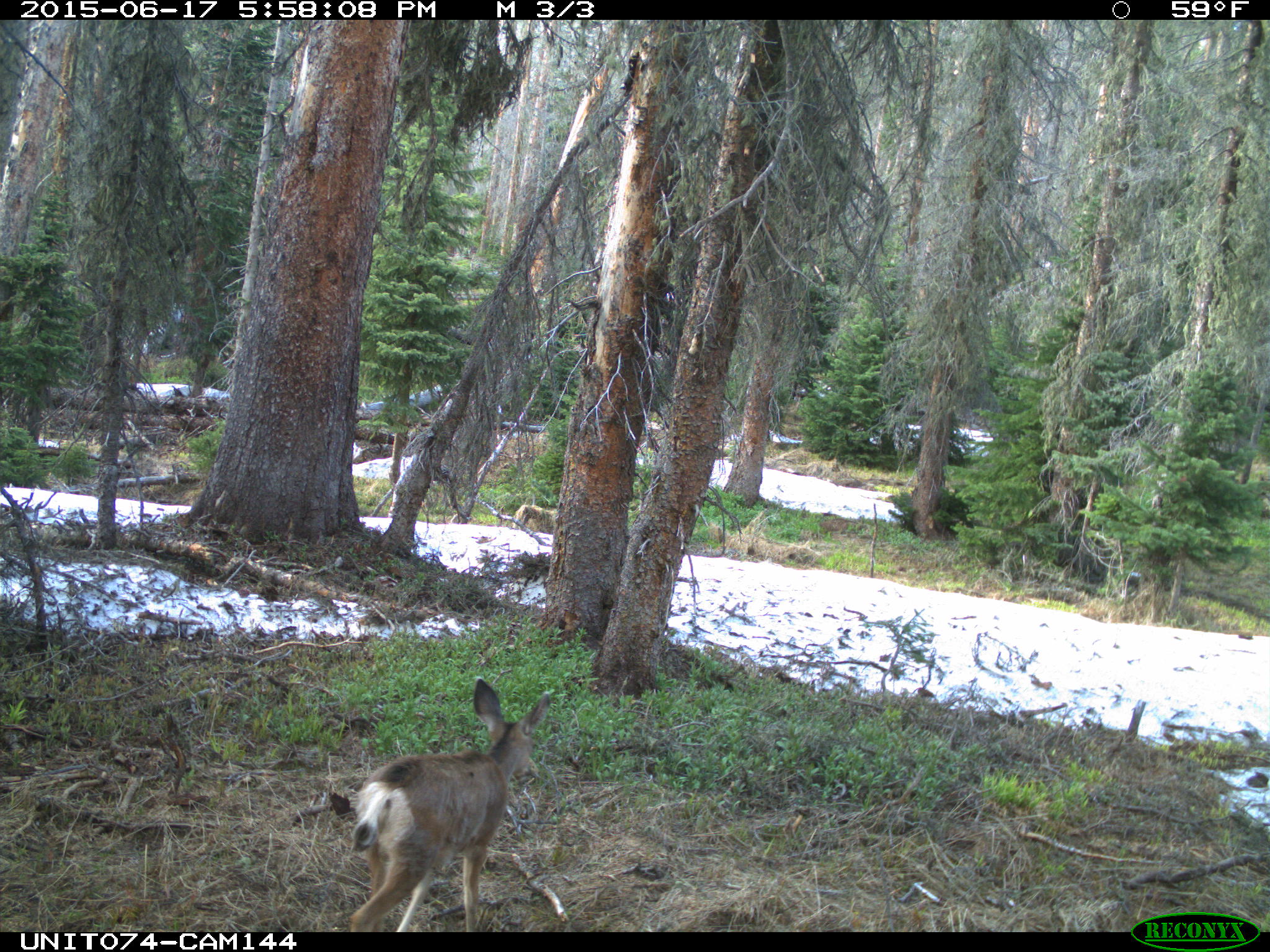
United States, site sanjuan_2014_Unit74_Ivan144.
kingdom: Animalia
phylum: Chordata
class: Mammalia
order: Artiodactyla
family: Cervidae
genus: Odocoileus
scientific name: Odocoileus hemionus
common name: mule deer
Odocoileus hemionus (mule deer).